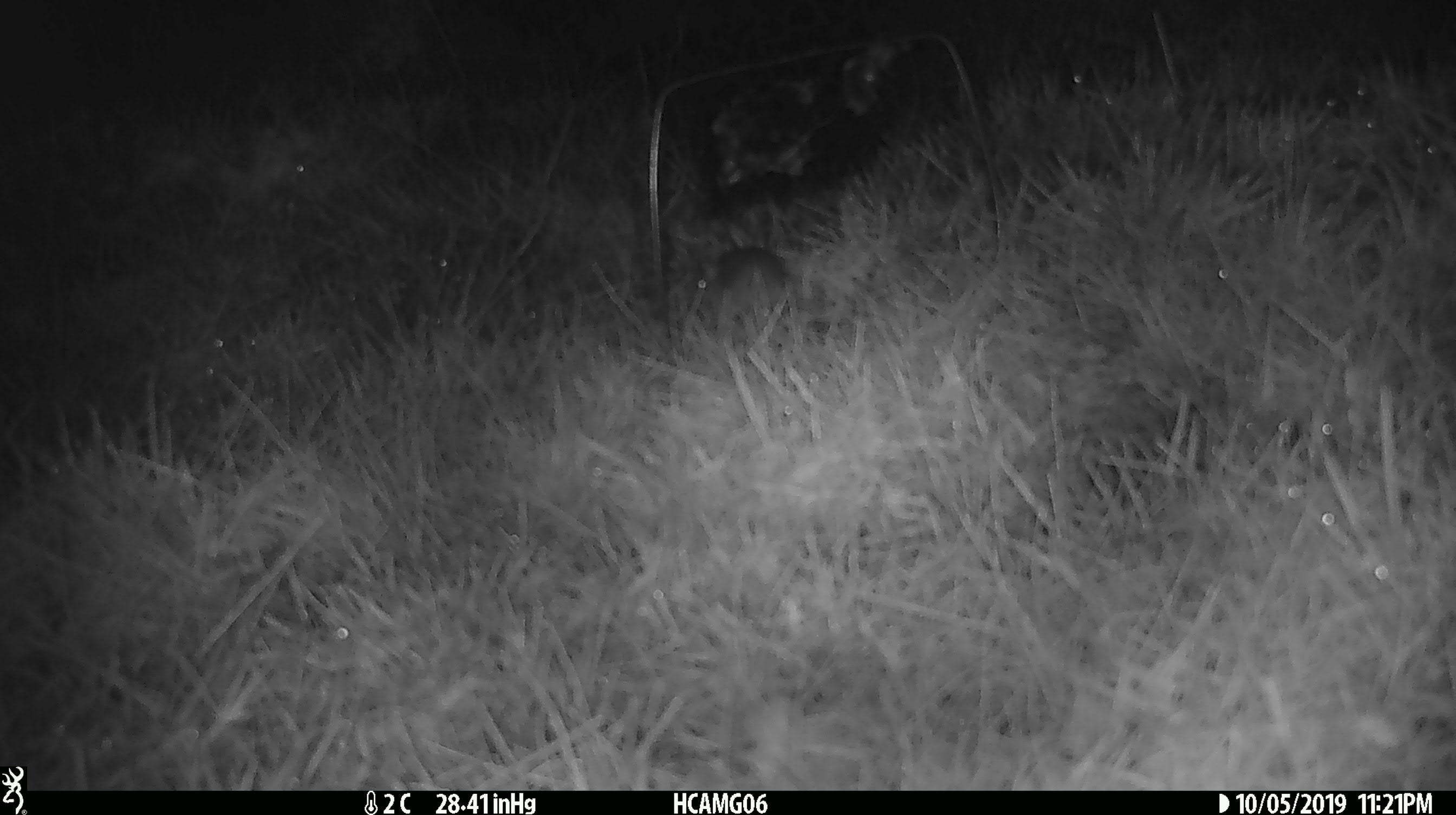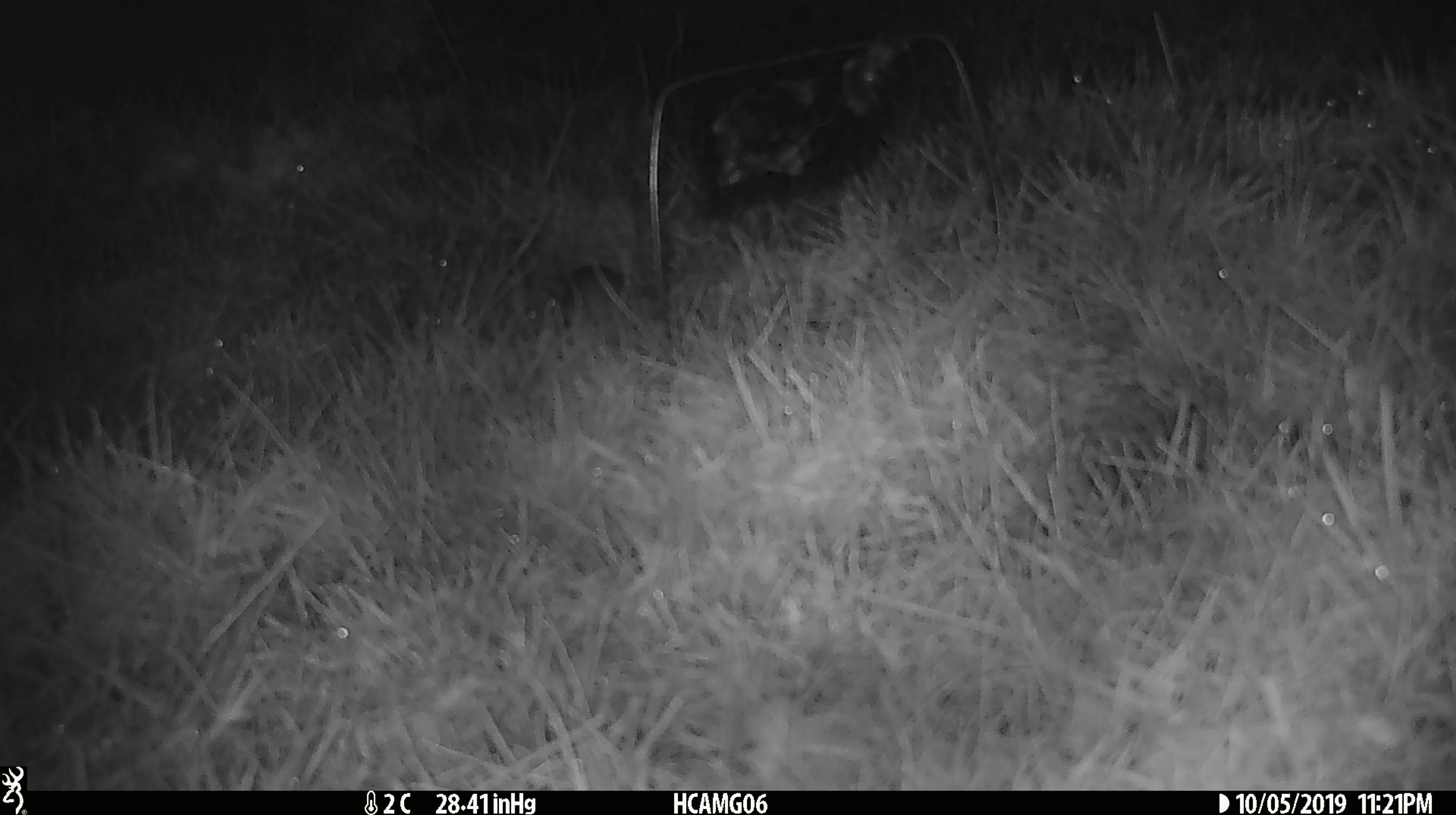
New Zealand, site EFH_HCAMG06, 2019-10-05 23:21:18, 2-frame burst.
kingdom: Animalia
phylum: Chordata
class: Mammalia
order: Rodentia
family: Muridae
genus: Mus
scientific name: Mus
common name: mouse